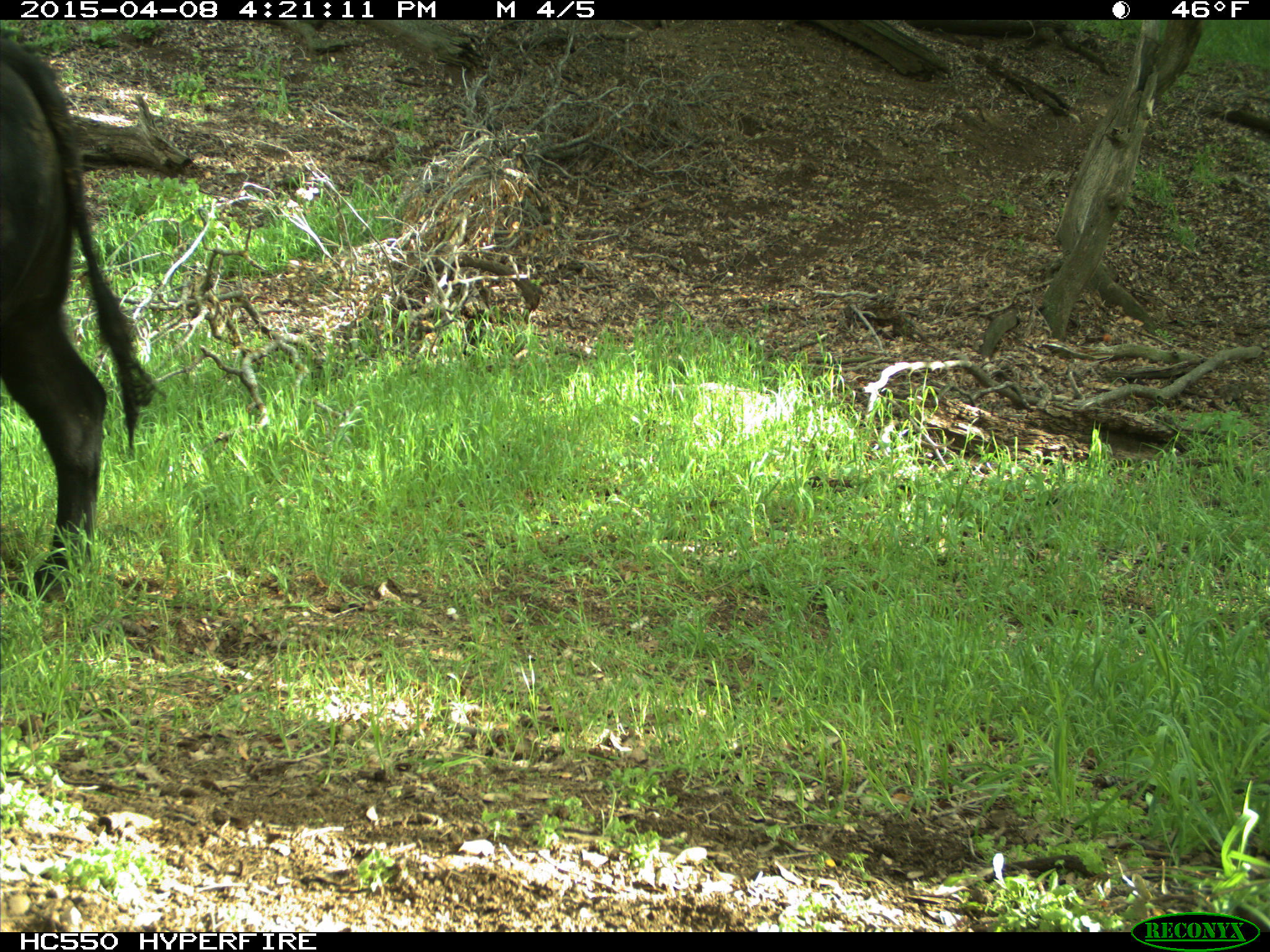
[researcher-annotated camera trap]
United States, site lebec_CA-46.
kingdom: Animalia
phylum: Chordata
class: Mammalia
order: Artiodactyla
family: Bovidae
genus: Bos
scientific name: Bos taurus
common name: domestic cow